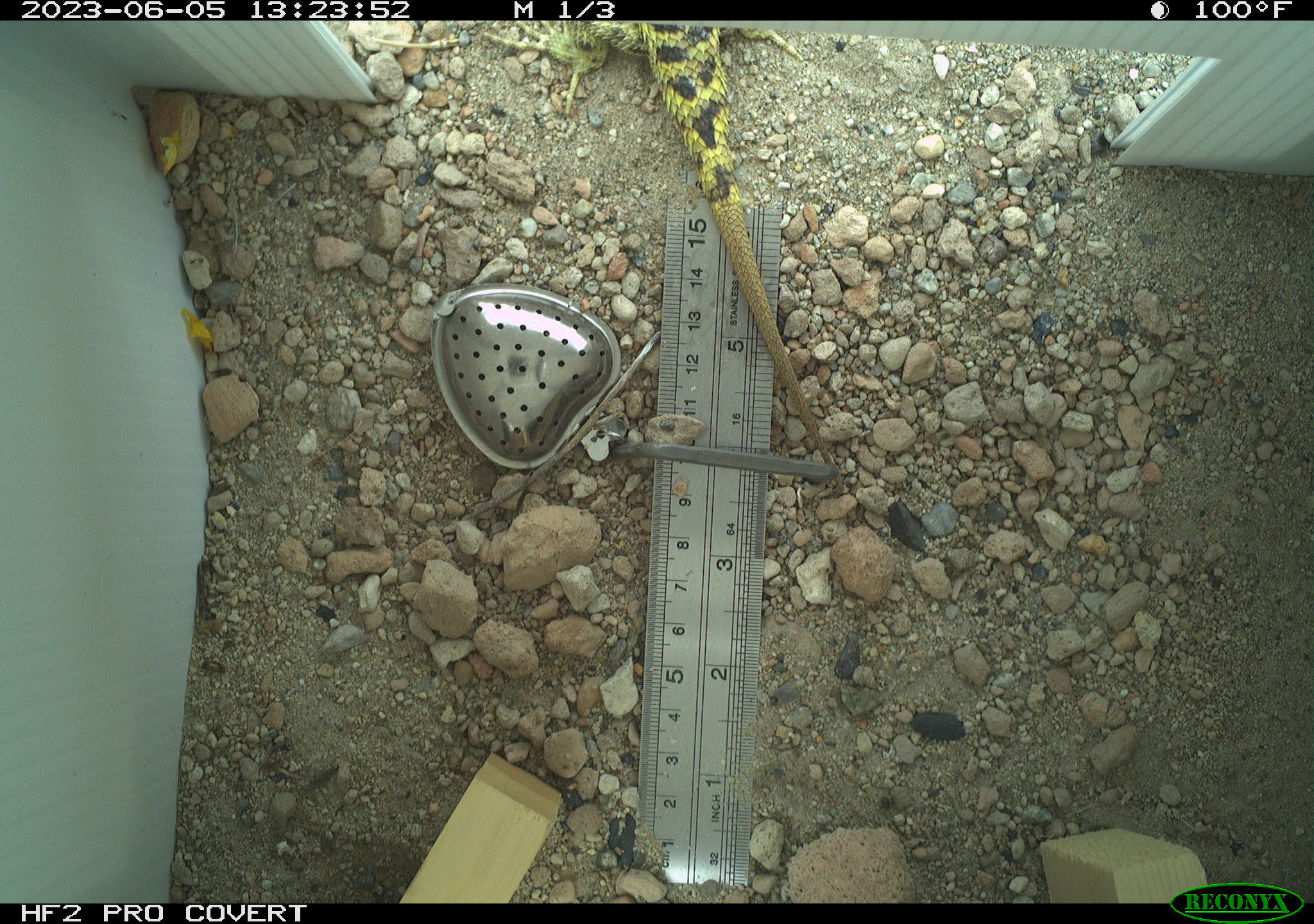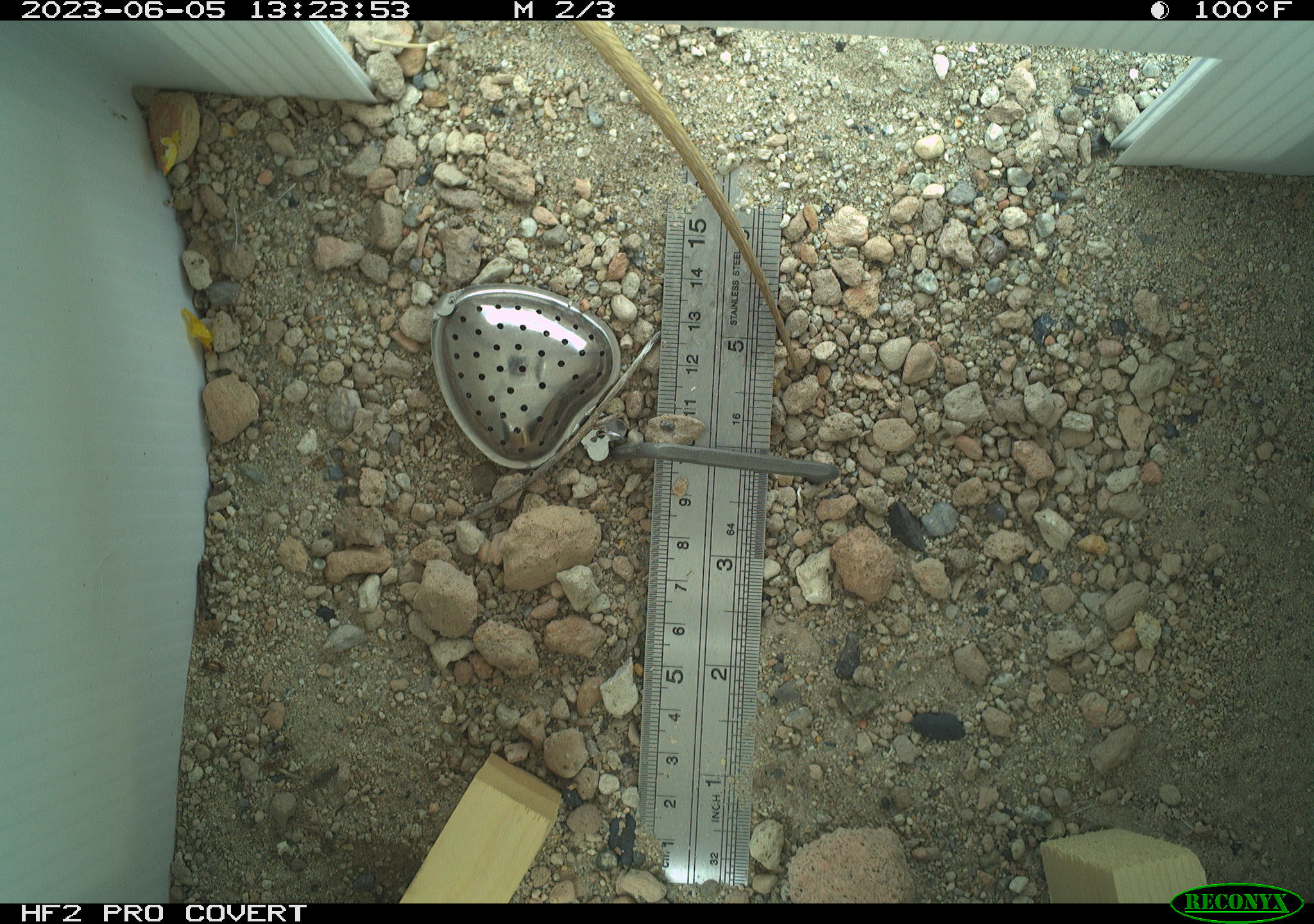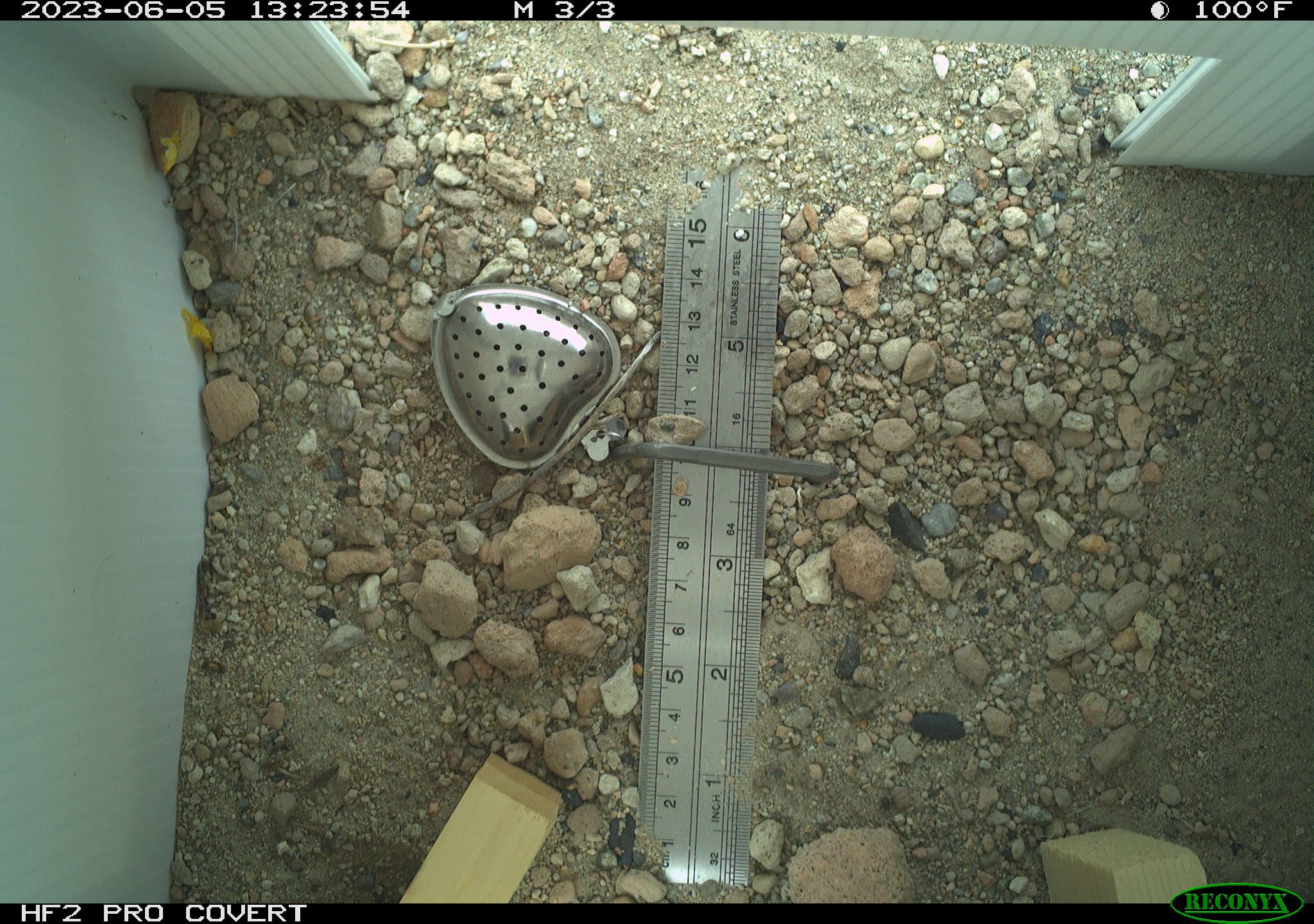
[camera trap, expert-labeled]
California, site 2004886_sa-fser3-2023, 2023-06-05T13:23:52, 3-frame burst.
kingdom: Animalia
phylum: Chordata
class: Reptilia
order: Squamata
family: Phrynosomatidae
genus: Sceloporus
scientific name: Sceloporus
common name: spiny lizards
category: sceloporus species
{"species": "sceloporus species (spiny lizards) (Sceloporus)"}